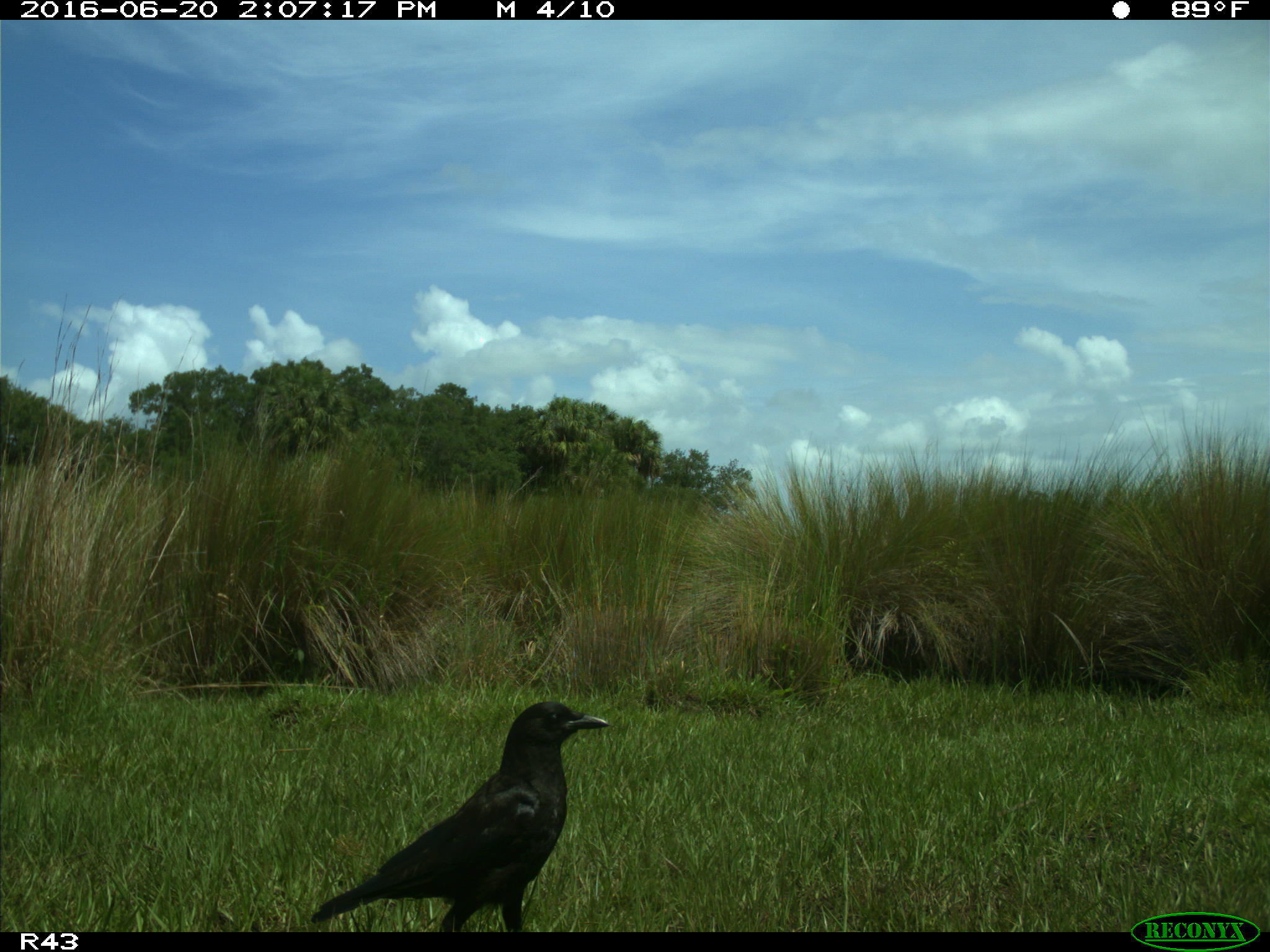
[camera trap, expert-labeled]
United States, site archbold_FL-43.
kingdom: Animalia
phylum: Chordata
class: Aves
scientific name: Aves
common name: birds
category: unidentified bird